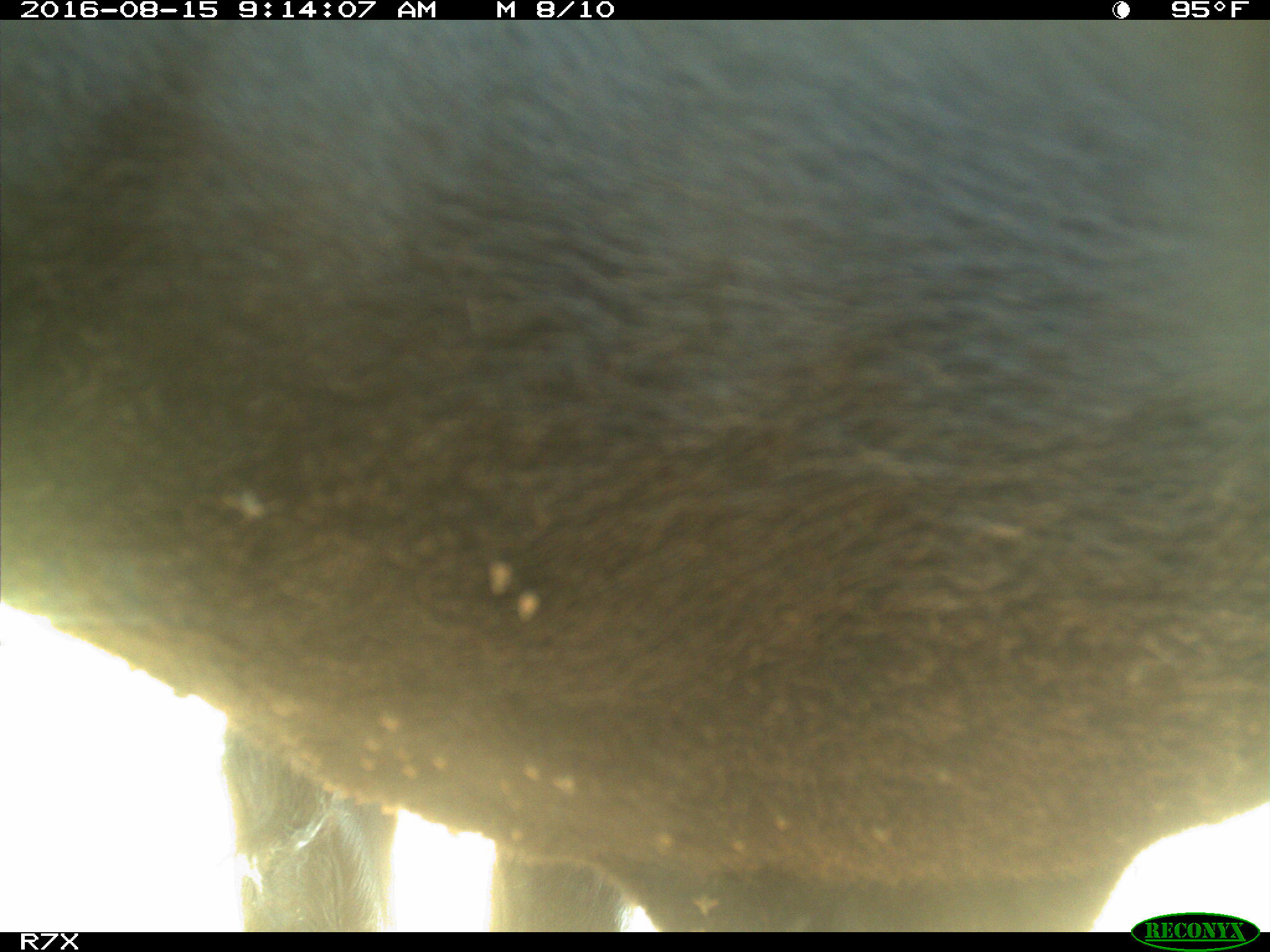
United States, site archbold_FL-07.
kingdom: Animalia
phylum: Chordata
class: Mammalia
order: Artiodactyla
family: Bovidae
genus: Bos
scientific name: Bos taurus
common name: domestic cow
Bos taurus (domestic cow).